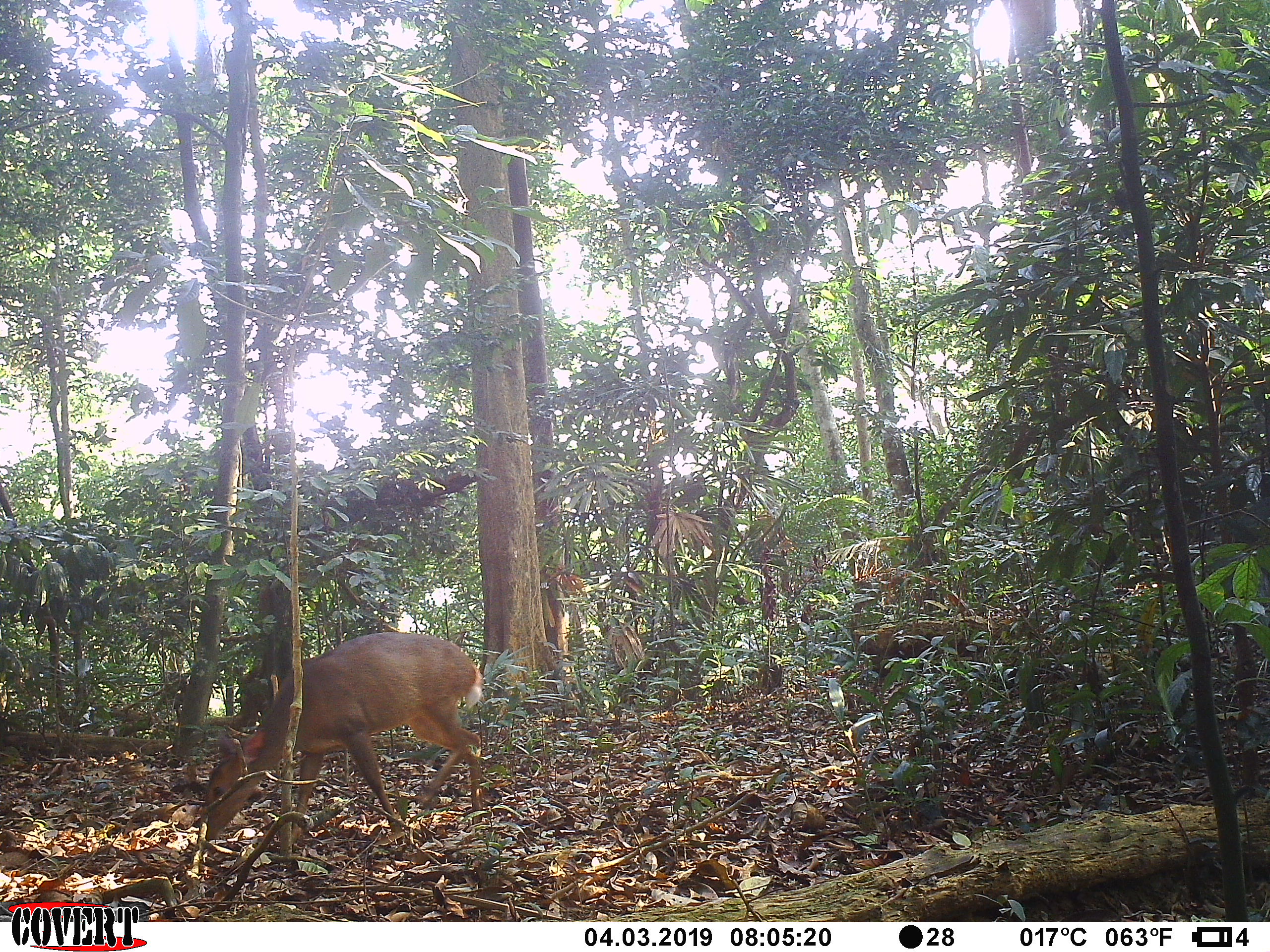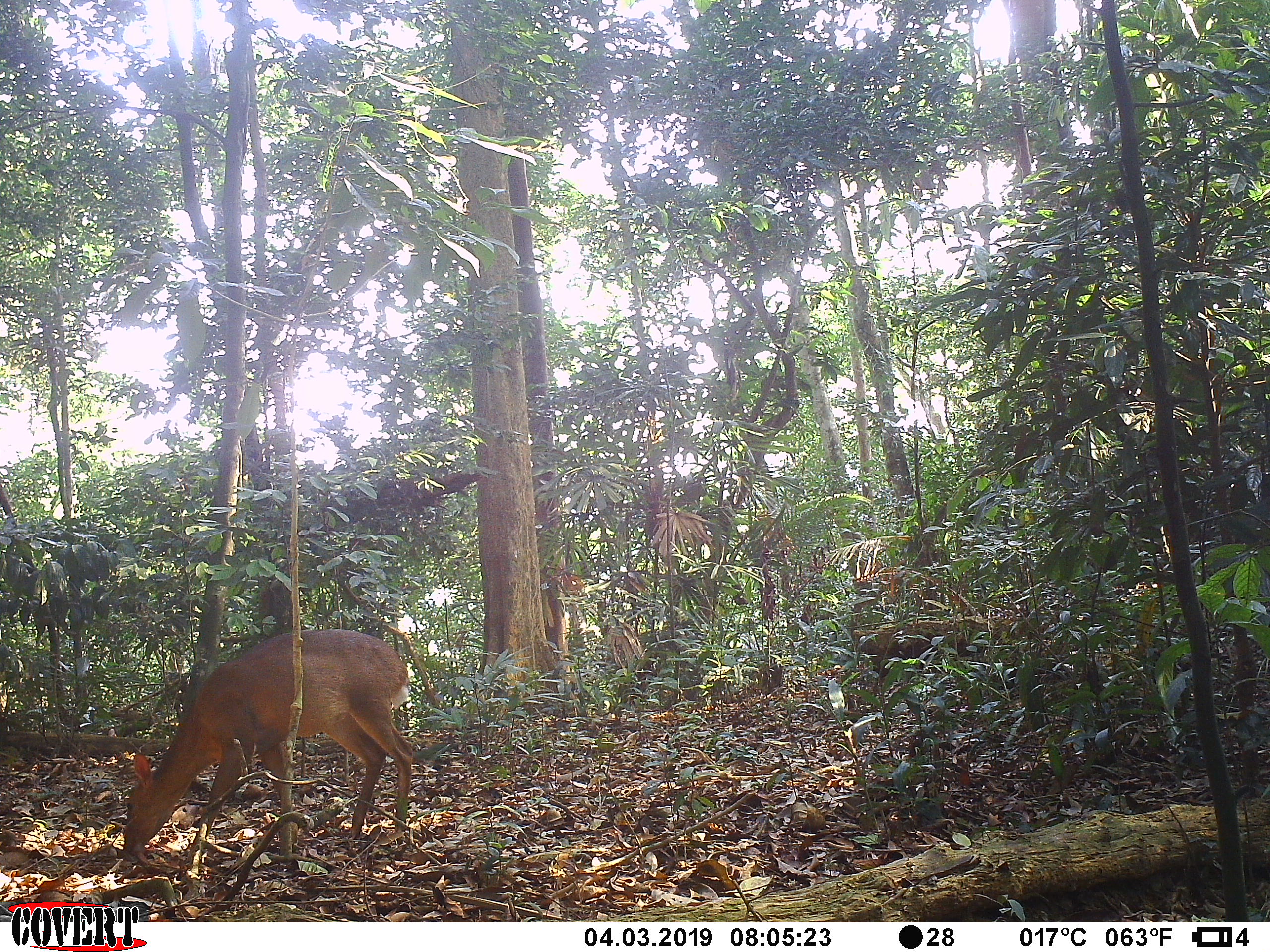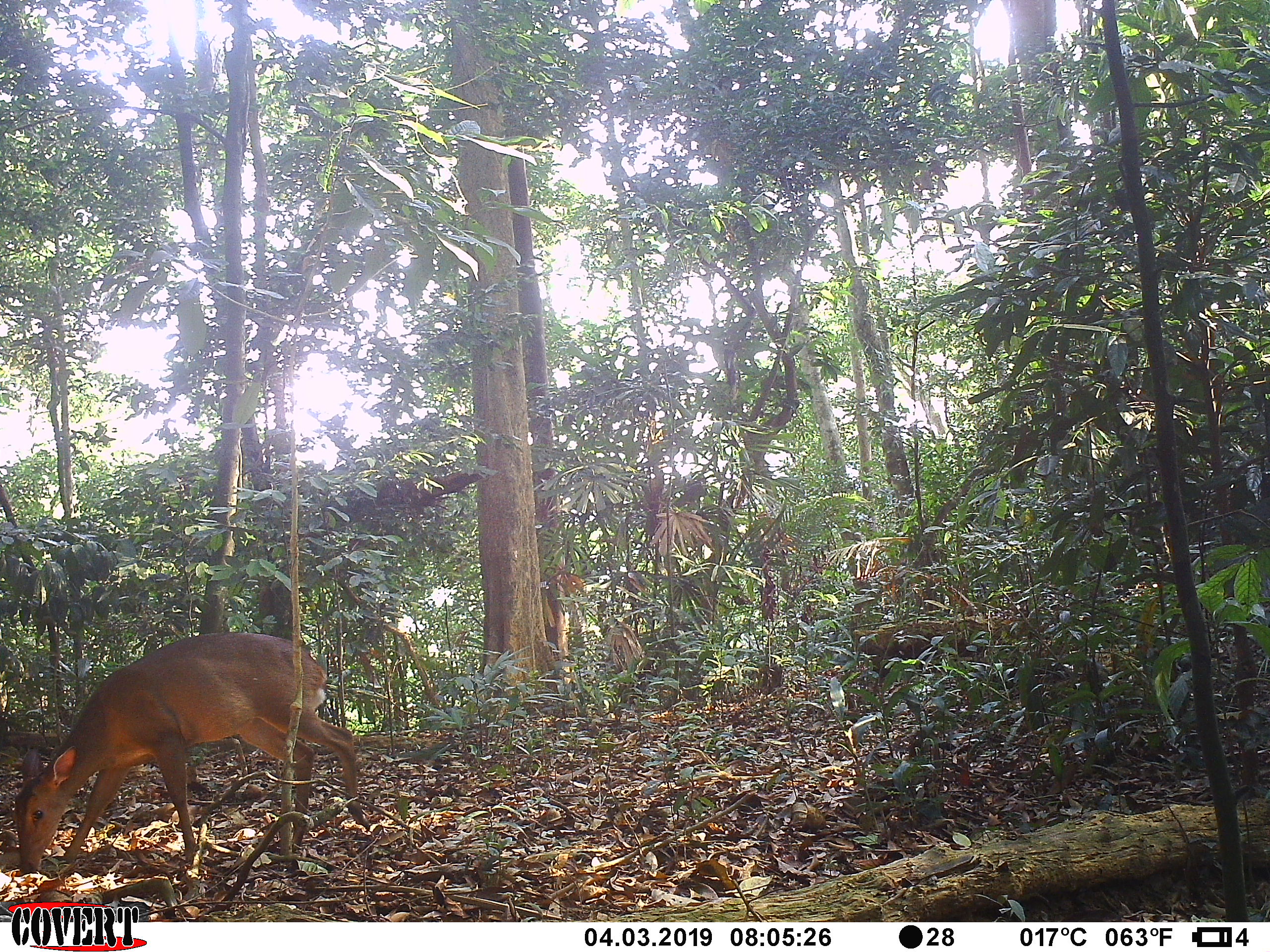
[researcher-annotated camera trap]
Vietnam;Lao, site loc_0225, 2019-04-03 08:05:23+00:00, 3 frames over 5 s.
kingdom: Animalia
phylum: Chordata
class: Mammalia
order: Artiodactyla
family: Cervidae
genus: Muntiacus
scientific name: Muntiacus vuquangensis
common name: large-antlered muntjac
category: large antlered muntjac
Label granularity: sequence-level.